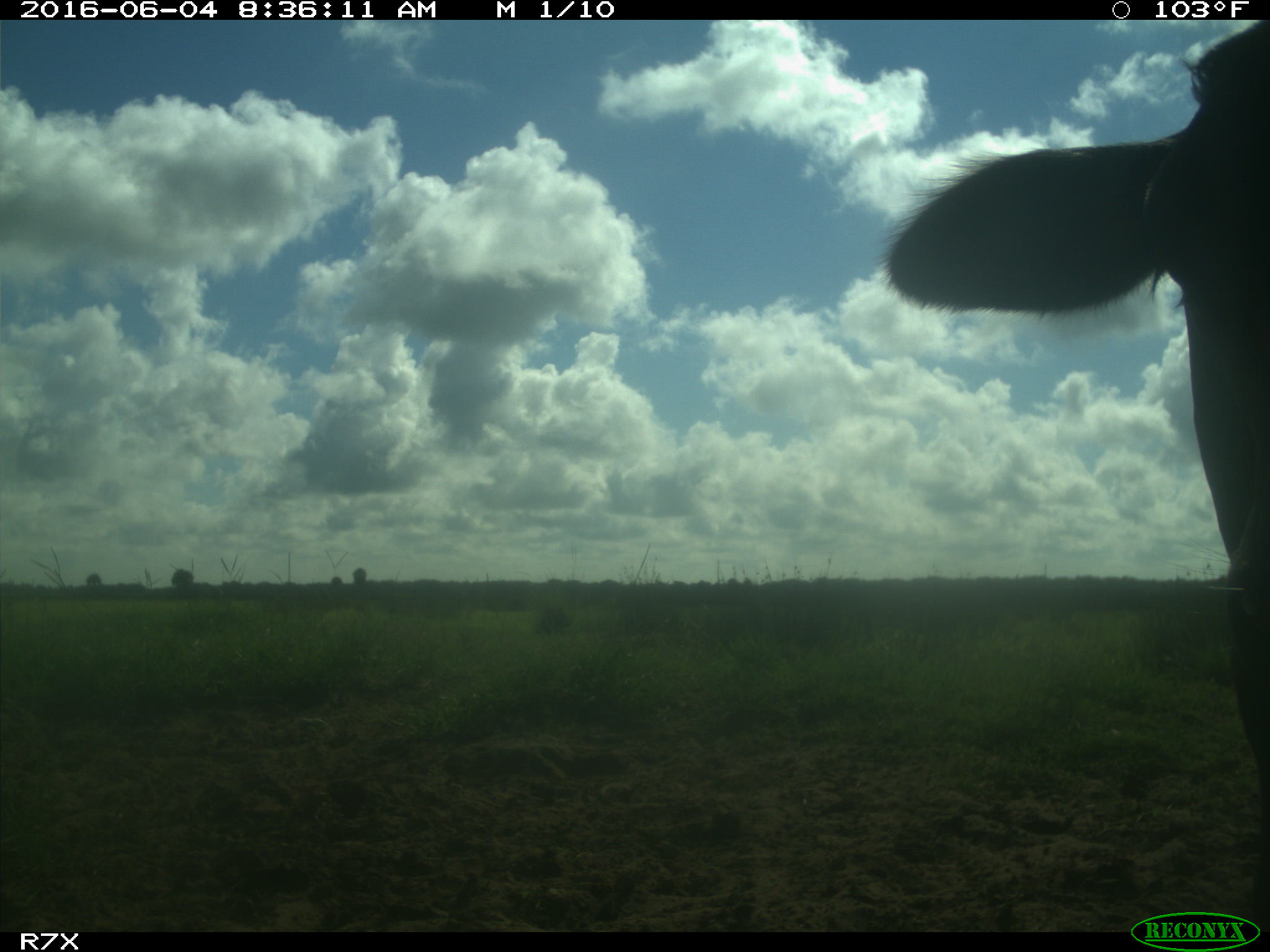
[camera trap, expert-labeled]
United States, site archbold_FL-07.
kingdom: Animalia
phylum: Chordata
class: Mammalia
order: Artiodactyla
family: Bovidae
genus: Bos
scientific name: Bos taurus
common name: domestic cow